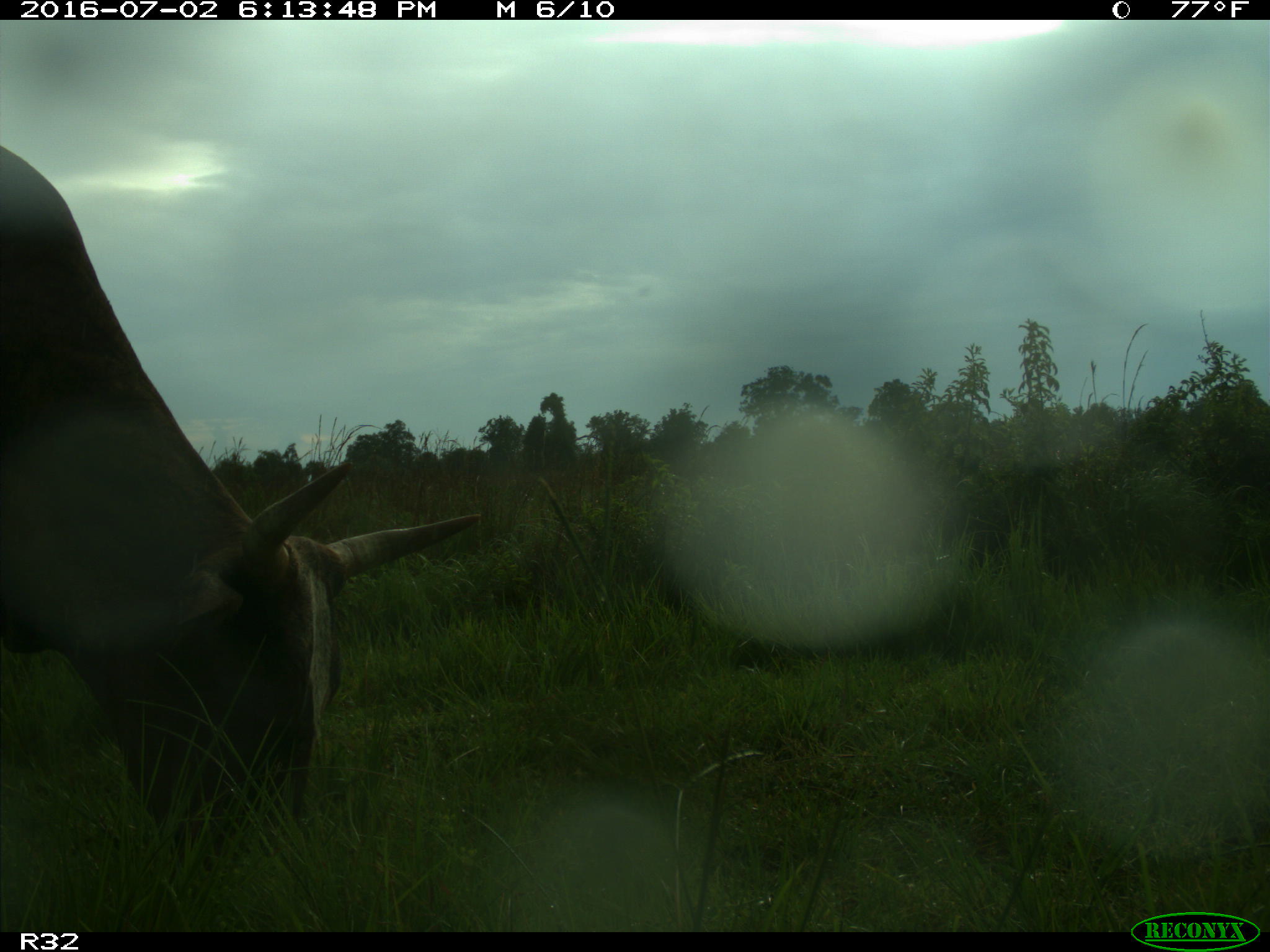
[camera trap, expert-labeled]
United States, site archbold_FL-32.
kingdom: Animalia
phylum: Chordata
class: Mammalia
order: Artiodactyla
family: Bovidae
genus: Bos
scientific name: Bos taurus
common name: domestic cow